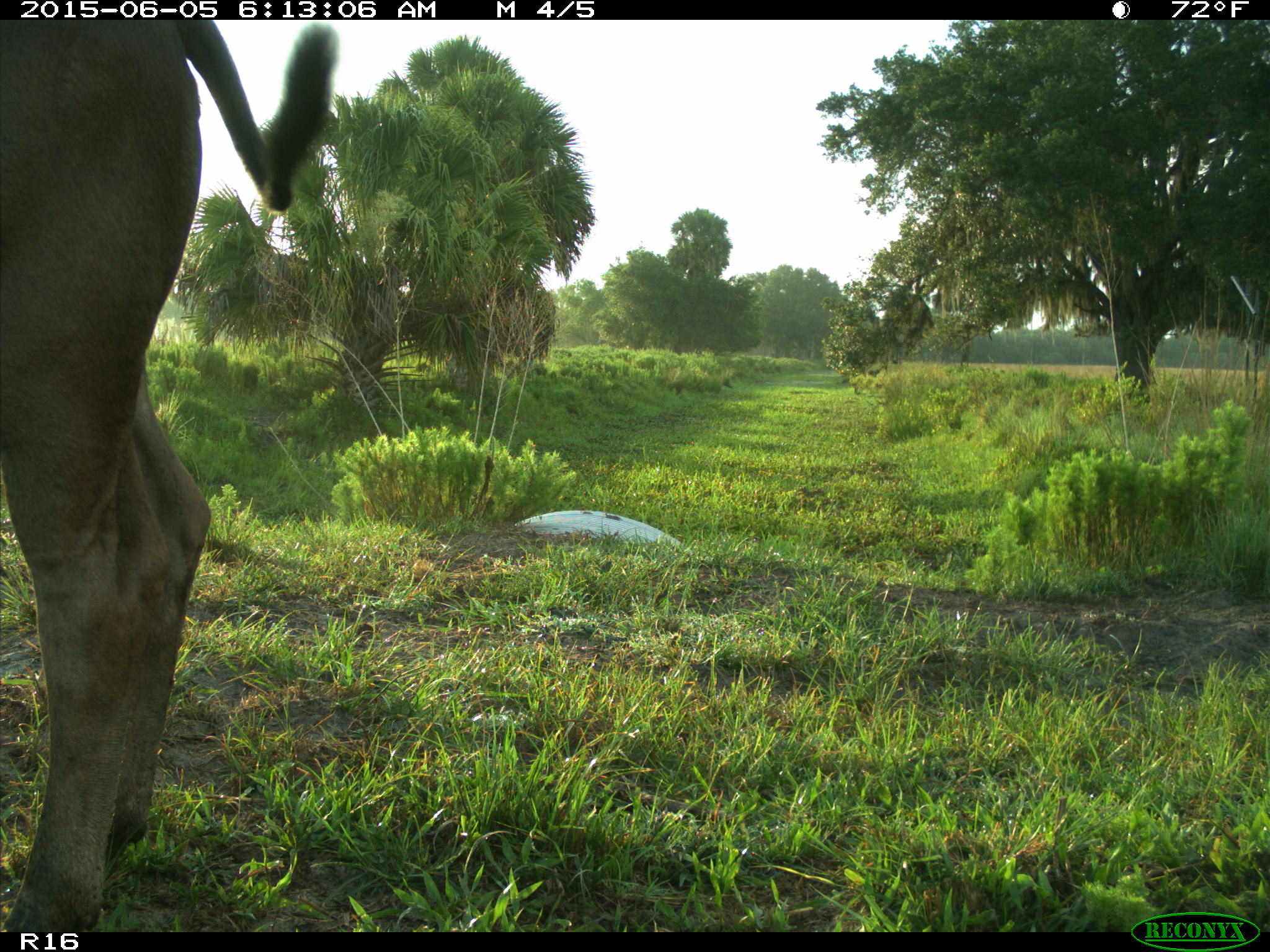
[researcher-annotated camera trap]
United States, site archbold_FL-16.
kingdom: Animalia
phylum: Chordata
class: Mammalia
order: Artiodactyla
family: Bovidae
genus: Bos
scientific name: Bos taurus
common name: domestic cow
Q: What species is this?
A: Bos taurus (domestic cow).